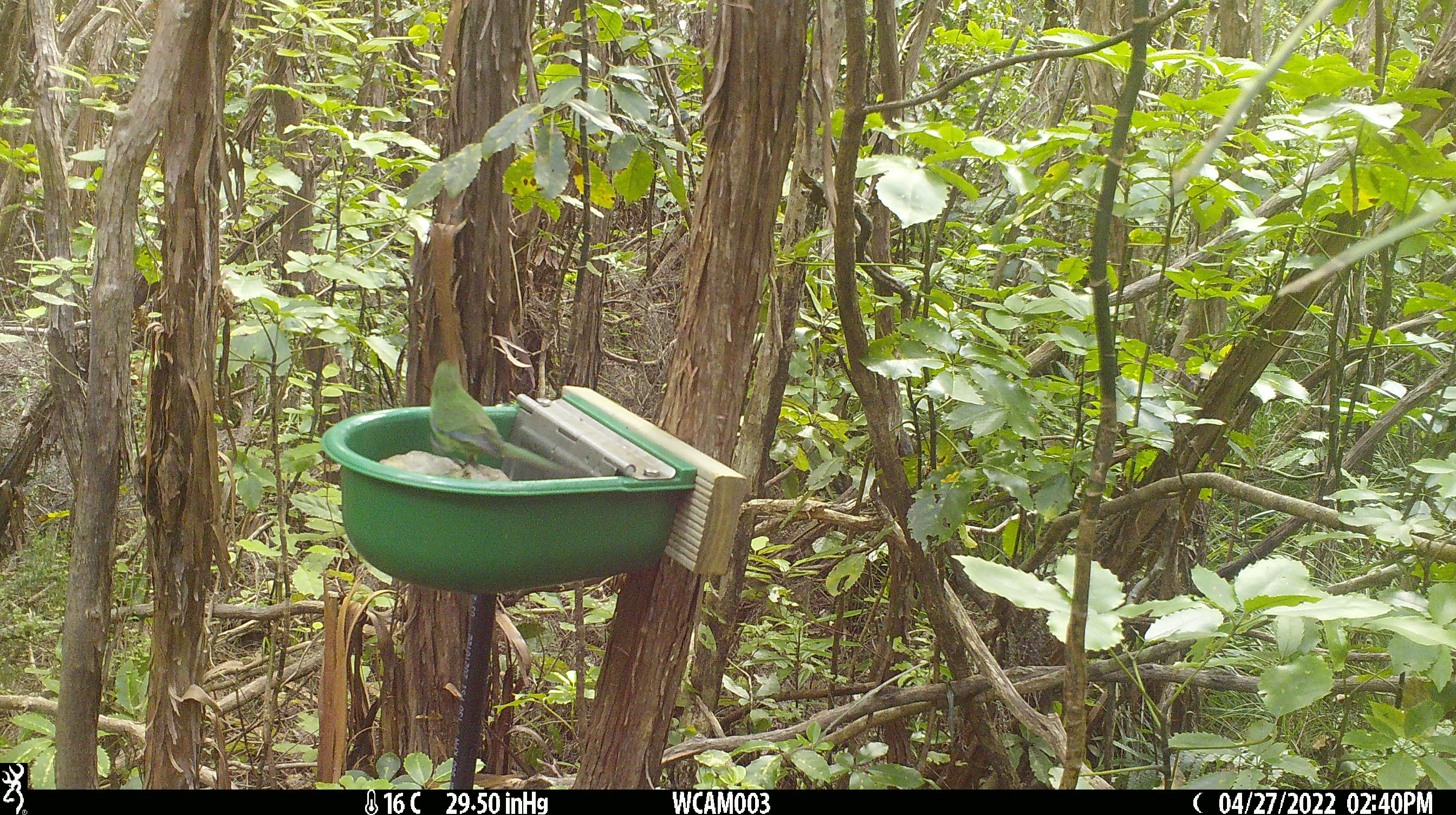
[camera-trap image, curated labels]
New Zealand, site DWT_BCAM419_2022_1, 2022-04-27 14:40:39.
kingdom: Animalia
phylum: Chordata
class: Aves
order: Psittaciformes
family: Psittaculidae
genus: Cyanoramphus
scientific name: Cyanoramphus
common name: parakeet